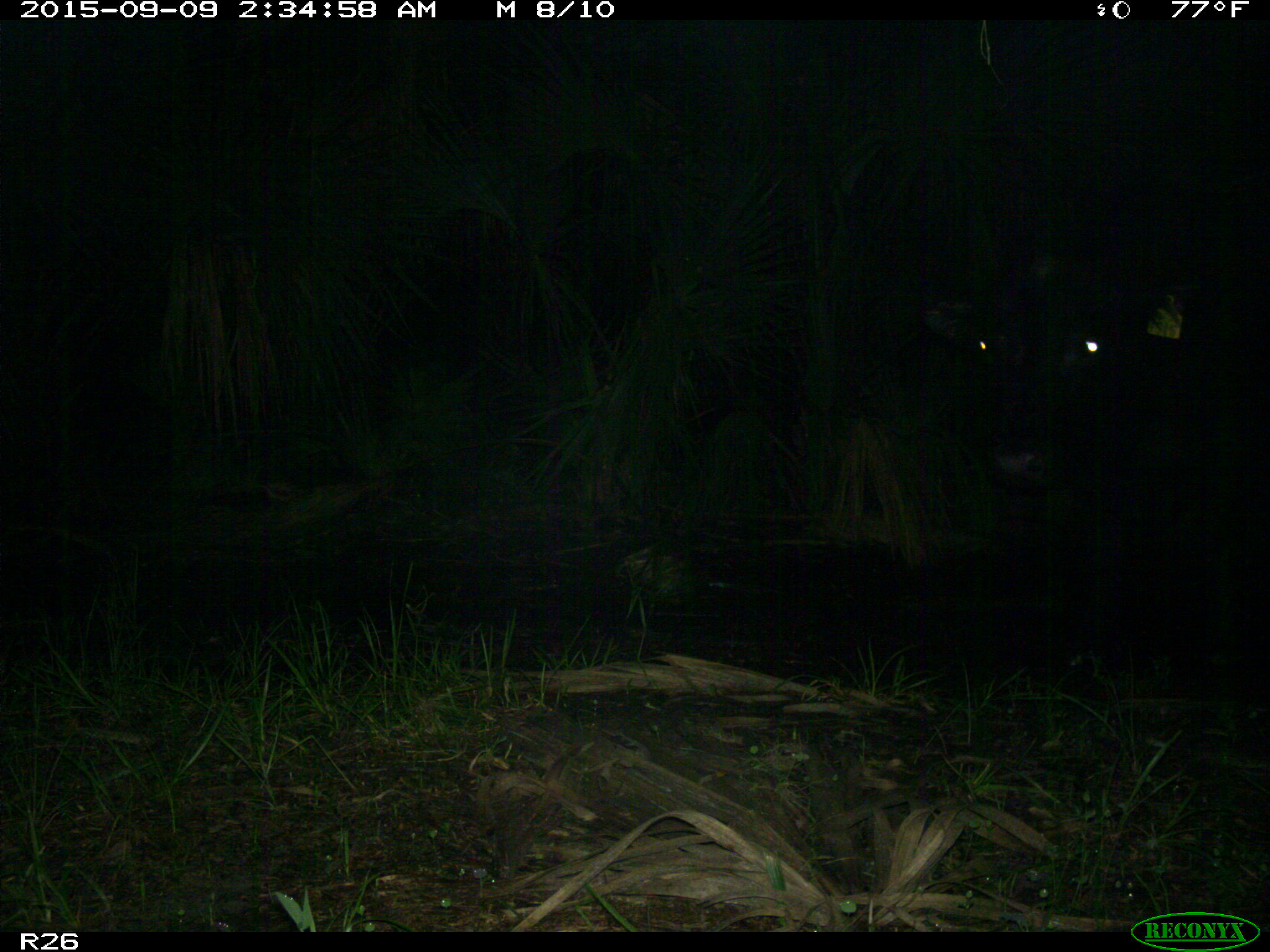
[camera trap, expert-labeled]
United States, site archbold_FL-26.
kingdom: Animalia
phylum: Chordata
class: Mammalia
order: Artiodactyla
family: Bovidae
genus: Bos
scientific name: Bos taurus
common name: domestic cow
Bos taurus (domestic cow).